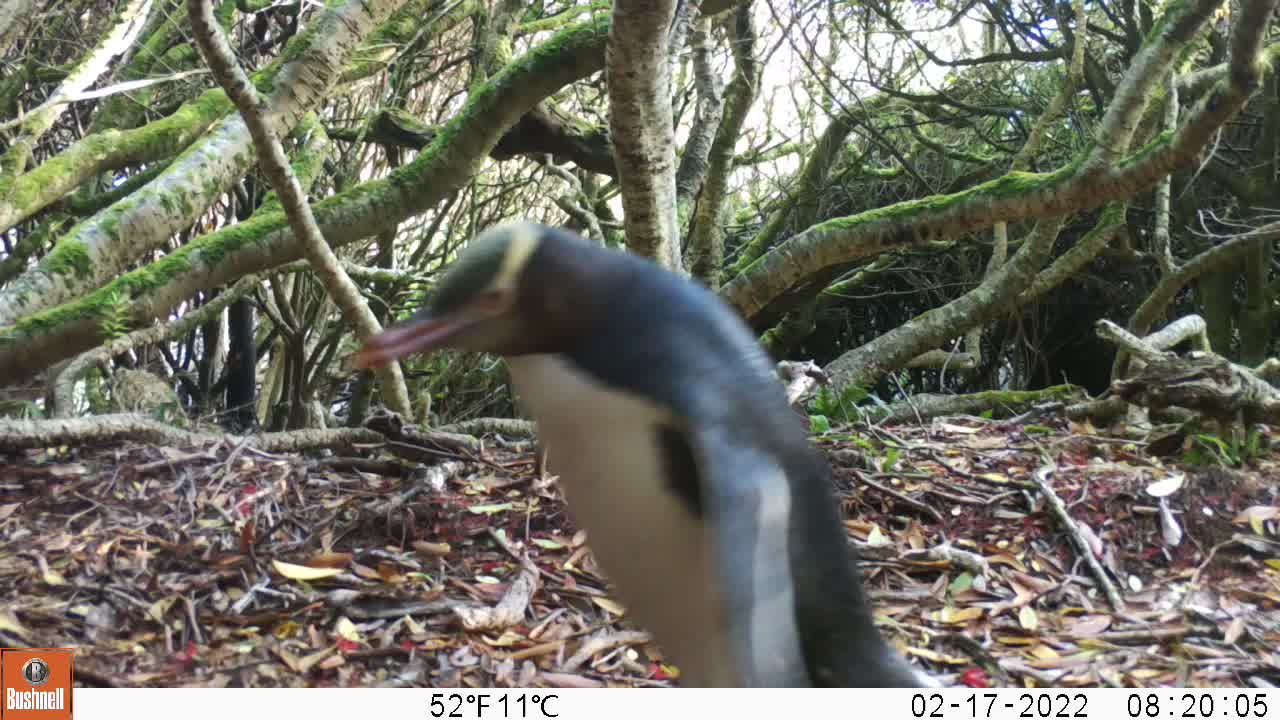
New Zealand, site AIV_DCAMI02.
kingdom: Animalia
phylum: Chordata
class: Aves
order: Sphenisciformes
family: Spheniscidae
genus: Megadyptes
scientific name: Megadyptes antipodes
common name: yellow-eyed penguin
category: yellow eyed penguin